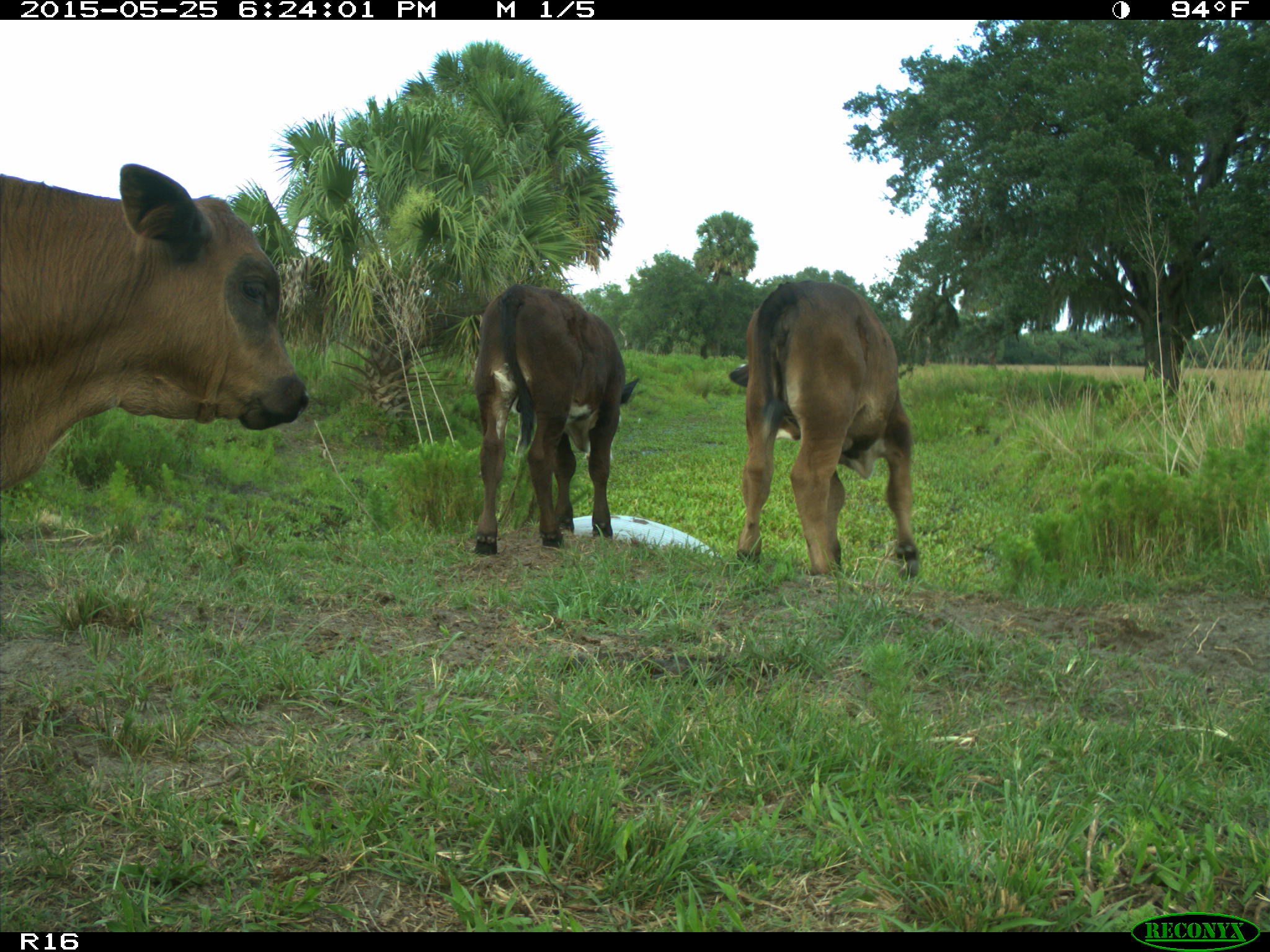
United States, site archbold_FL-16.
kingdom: Animalia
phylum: Chordata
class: Mammalia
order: Artiodactyla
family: Bovidae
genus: Bos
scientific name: Bos taurus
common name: domestic cow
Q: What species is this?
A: Bos taurus (domestic cow).